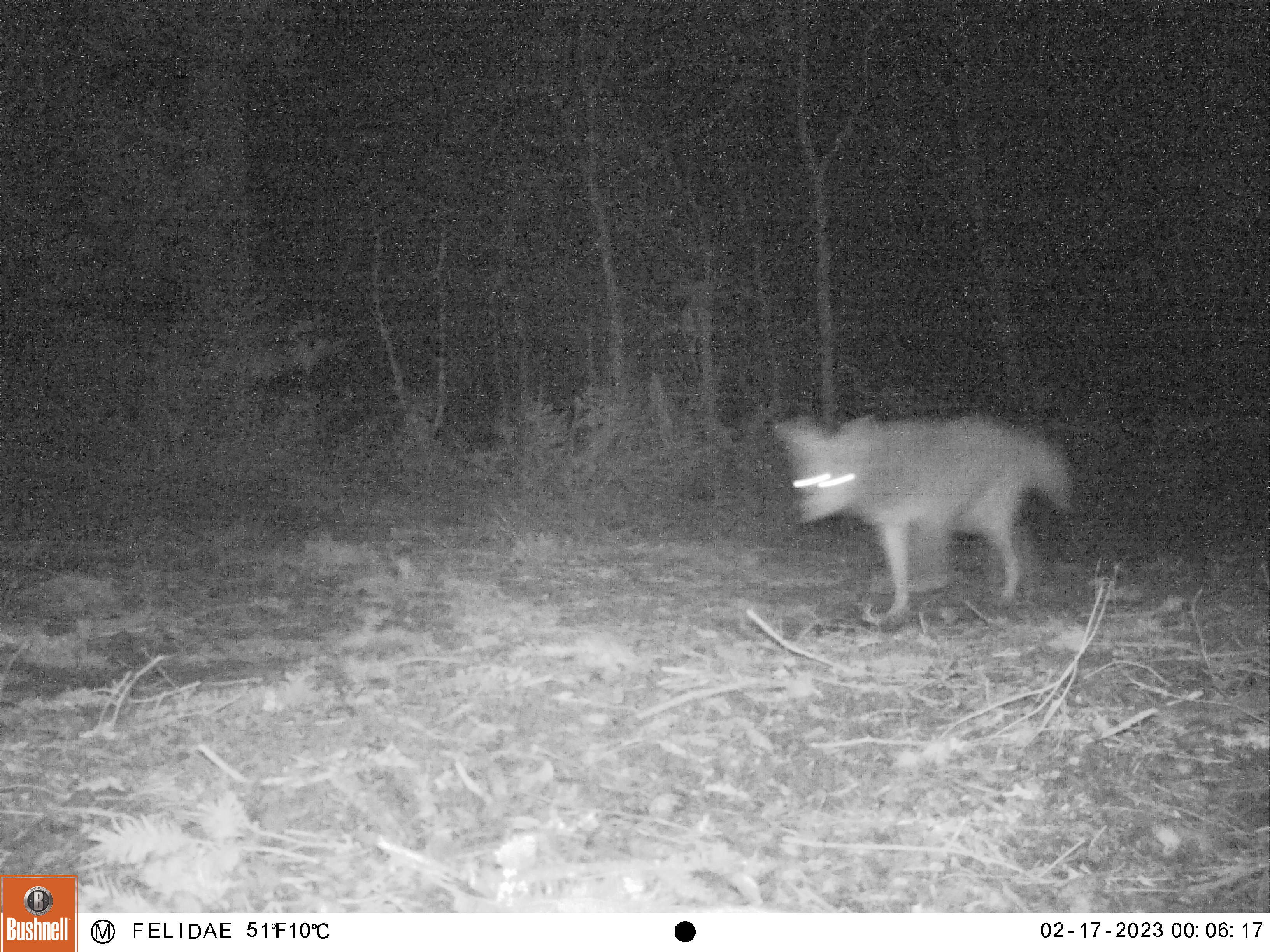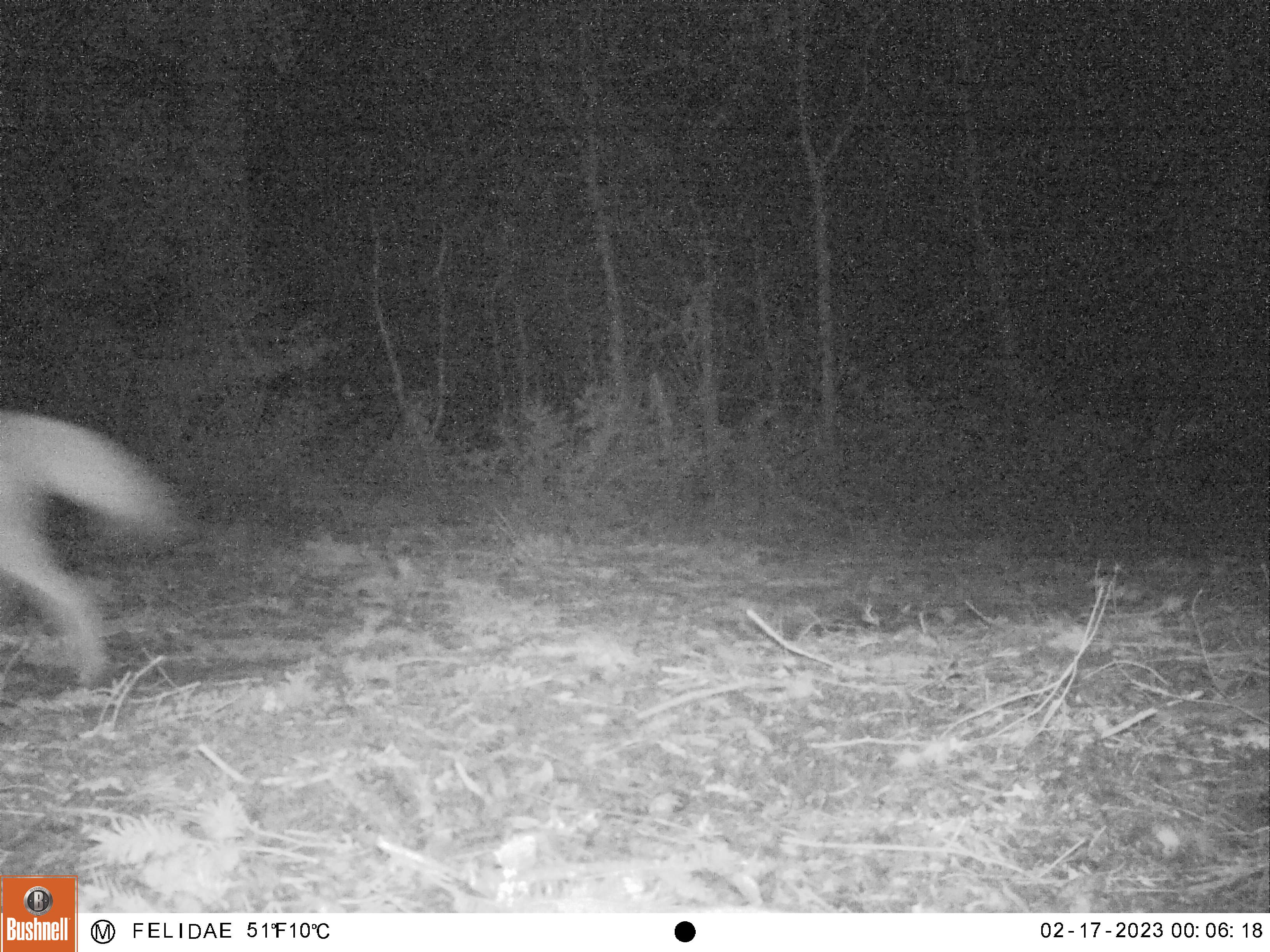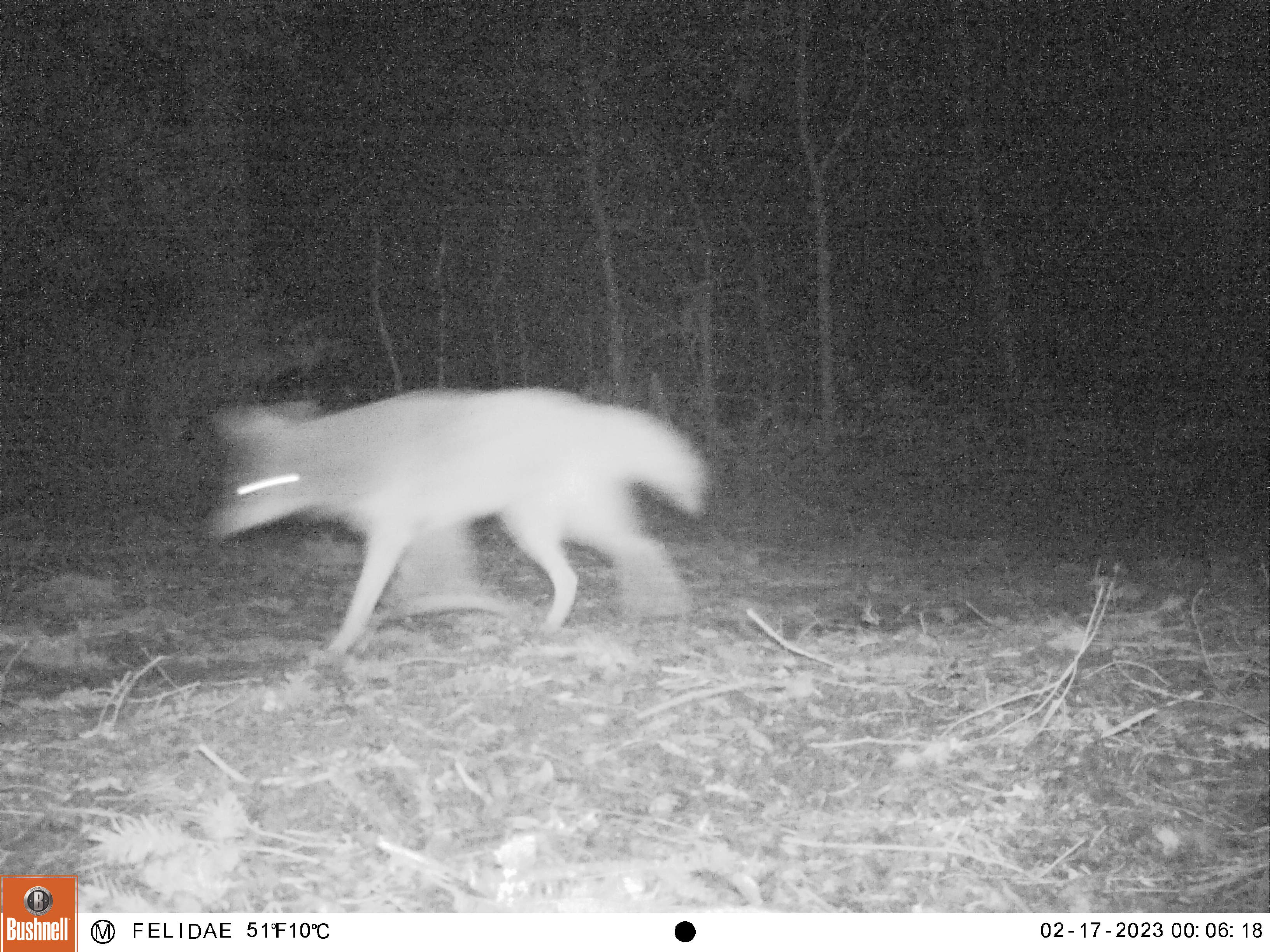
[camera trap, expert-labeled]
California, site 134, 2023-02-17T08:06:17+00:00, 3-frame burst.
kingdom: Animalia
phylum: Chordata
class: Mammalia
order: Carnivora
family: Canidae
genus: Canis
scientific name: Canis latrans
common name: coyote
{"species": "coyote (Canis latrans)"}